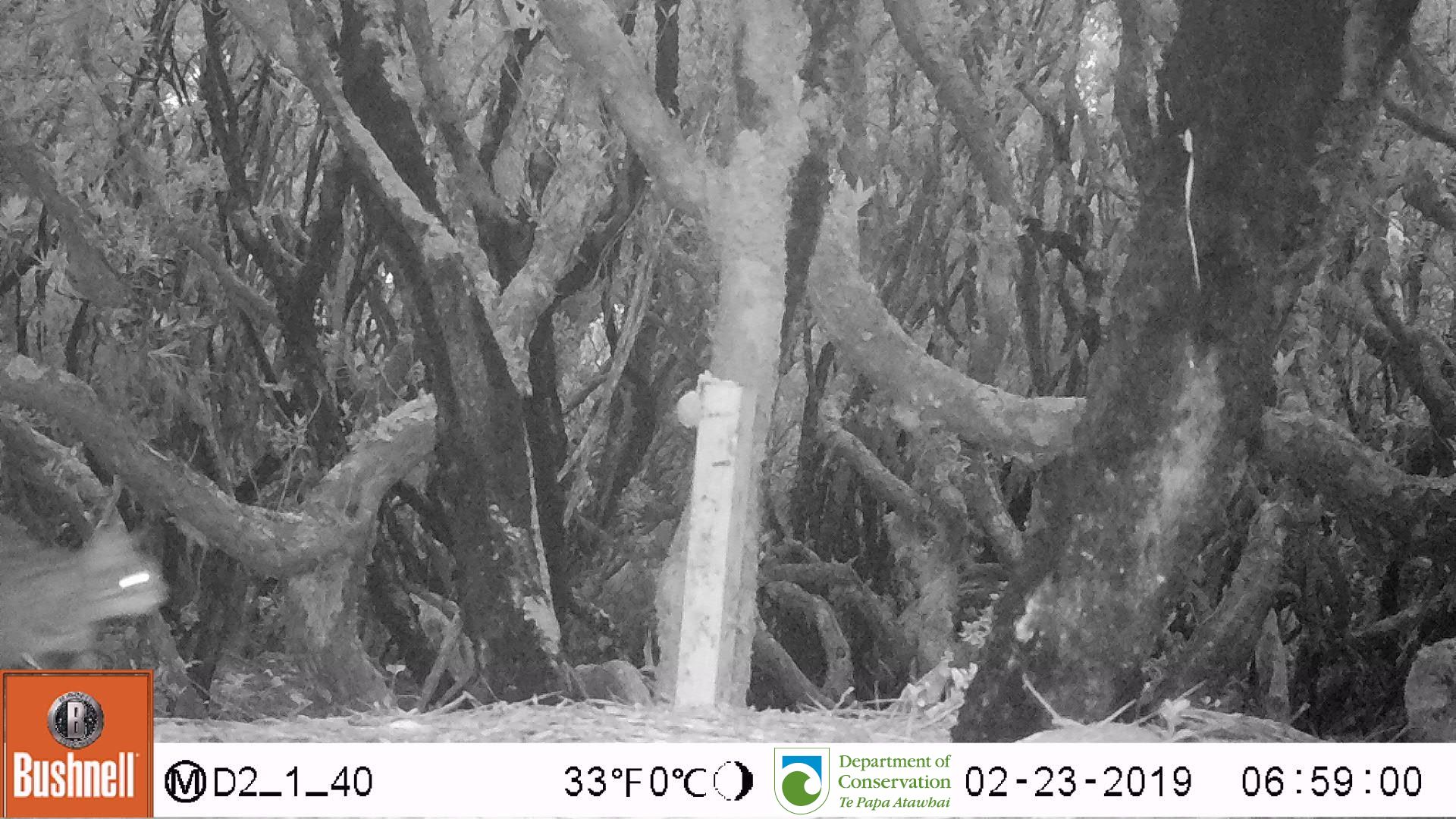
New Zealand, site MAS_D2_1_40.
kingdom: Animalia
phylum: Chordata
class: Mammalia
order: Carnivora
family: Felidae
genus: Felis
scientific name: Felis catus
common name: domestic cat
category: cat